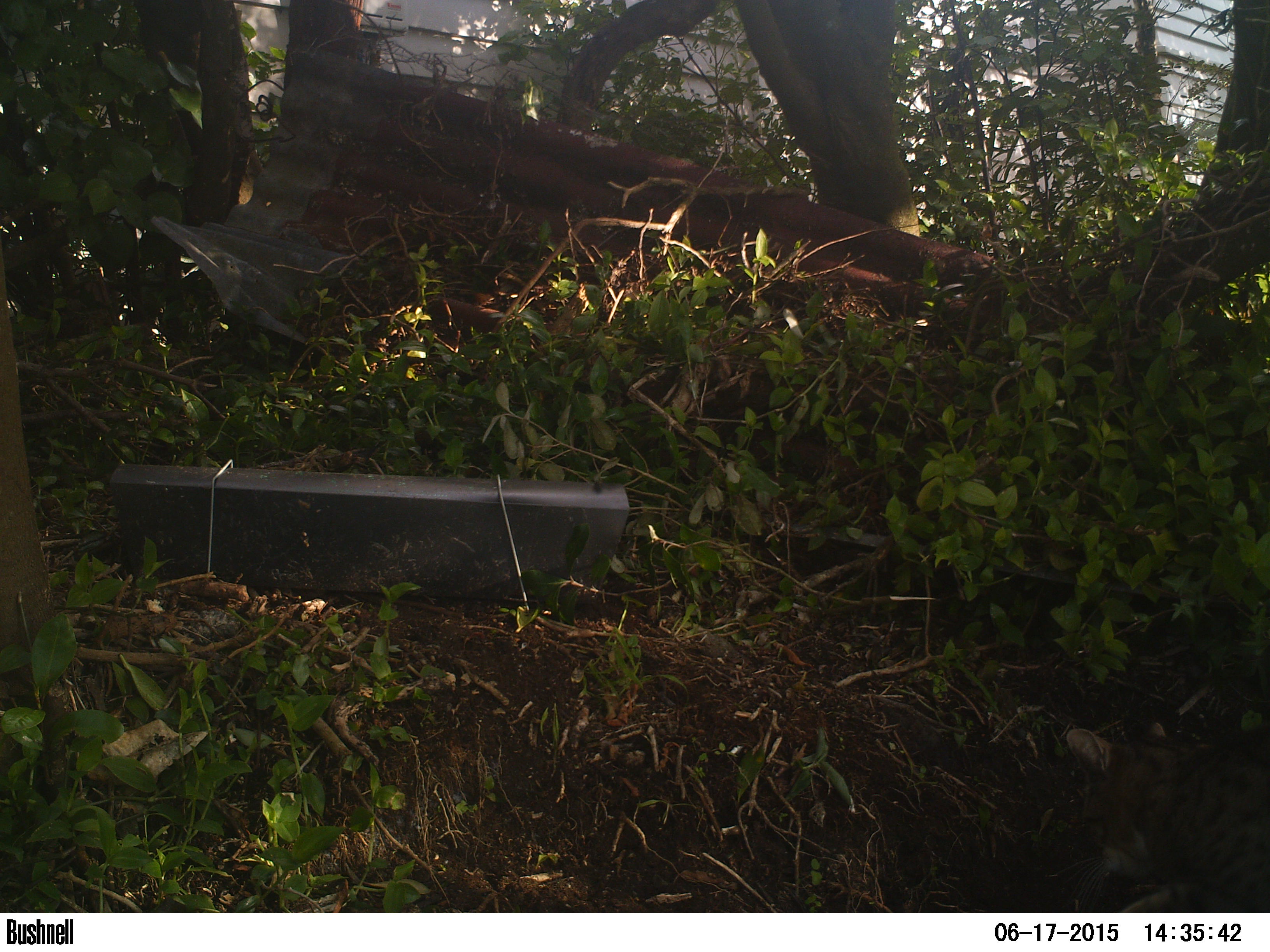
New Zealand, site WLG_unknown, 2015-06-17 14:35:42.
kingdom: Animalia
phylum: Chordata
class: Mammalia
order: Carnivora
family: Felidae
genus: Felis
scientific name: Felis catus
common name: domestic cat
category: cat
Cat (domestic cat) (Felis catus).